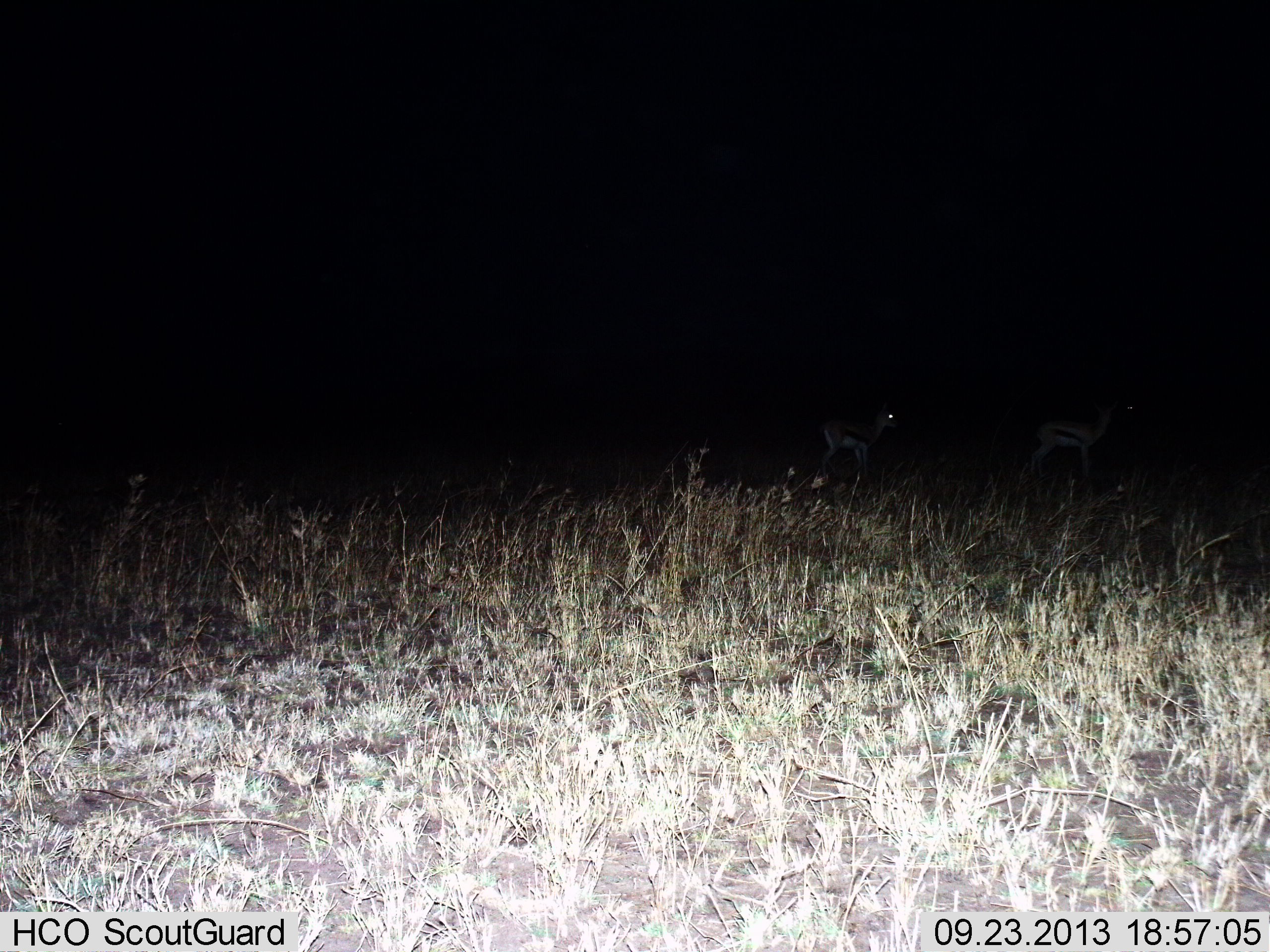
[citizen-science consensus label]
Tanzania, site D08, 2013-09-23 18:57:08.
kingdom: Animalia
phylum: Chordata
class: Mammalia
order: Artiodactyla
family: Bovidae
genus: Eudorcas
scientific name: Eudorcas thomsonii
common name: thomson's gazelle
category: gazellethomsons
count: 2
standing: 90%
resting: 0%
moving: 10%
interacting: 0%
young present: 0%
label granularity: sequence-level